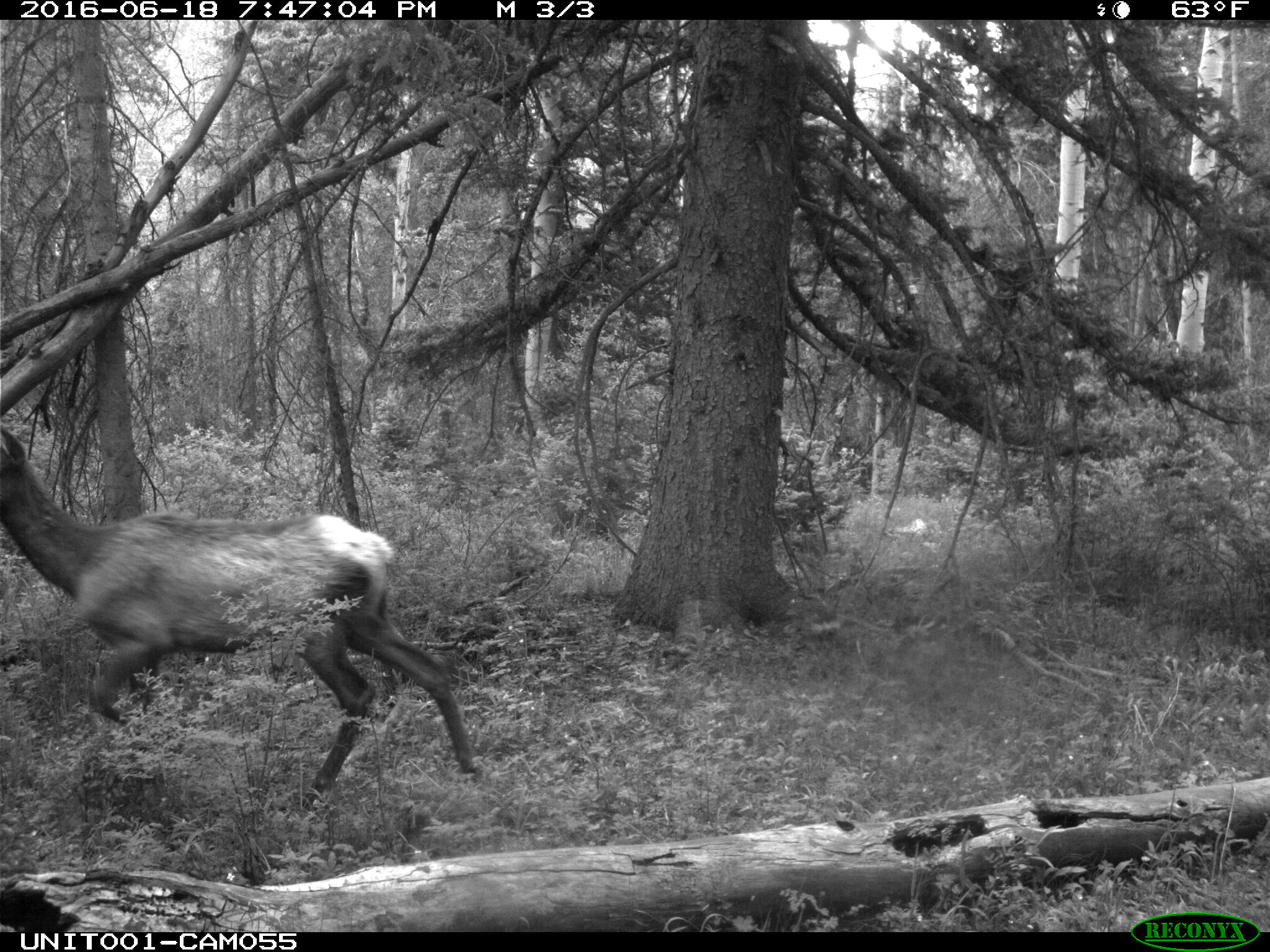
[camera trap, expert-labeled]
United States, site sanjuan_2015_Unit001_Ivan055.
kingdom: Animalia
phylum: Chordata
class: Mammalia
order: Artiodactyla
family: Cervidae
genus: Cervus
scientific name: Cervus elaphus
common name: red deer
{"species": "Cervus elaphus (red deer)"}